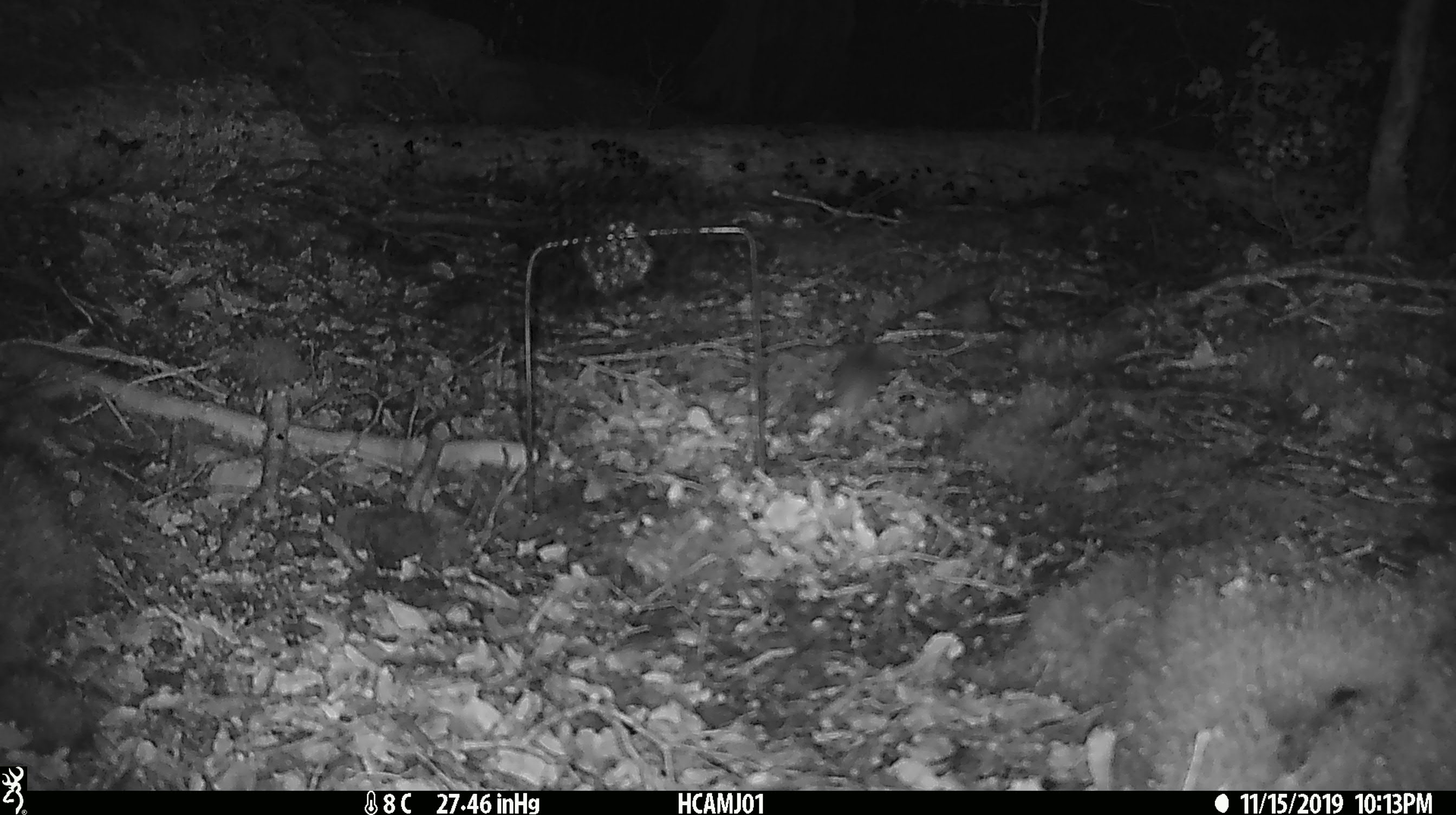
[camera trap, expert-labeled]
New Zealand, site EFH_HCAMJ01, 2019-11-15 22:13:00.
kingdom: Animalia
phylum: Chordata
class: Mammalia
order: Rodentia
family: Muridae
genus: Mus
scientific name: Mus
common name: mouse